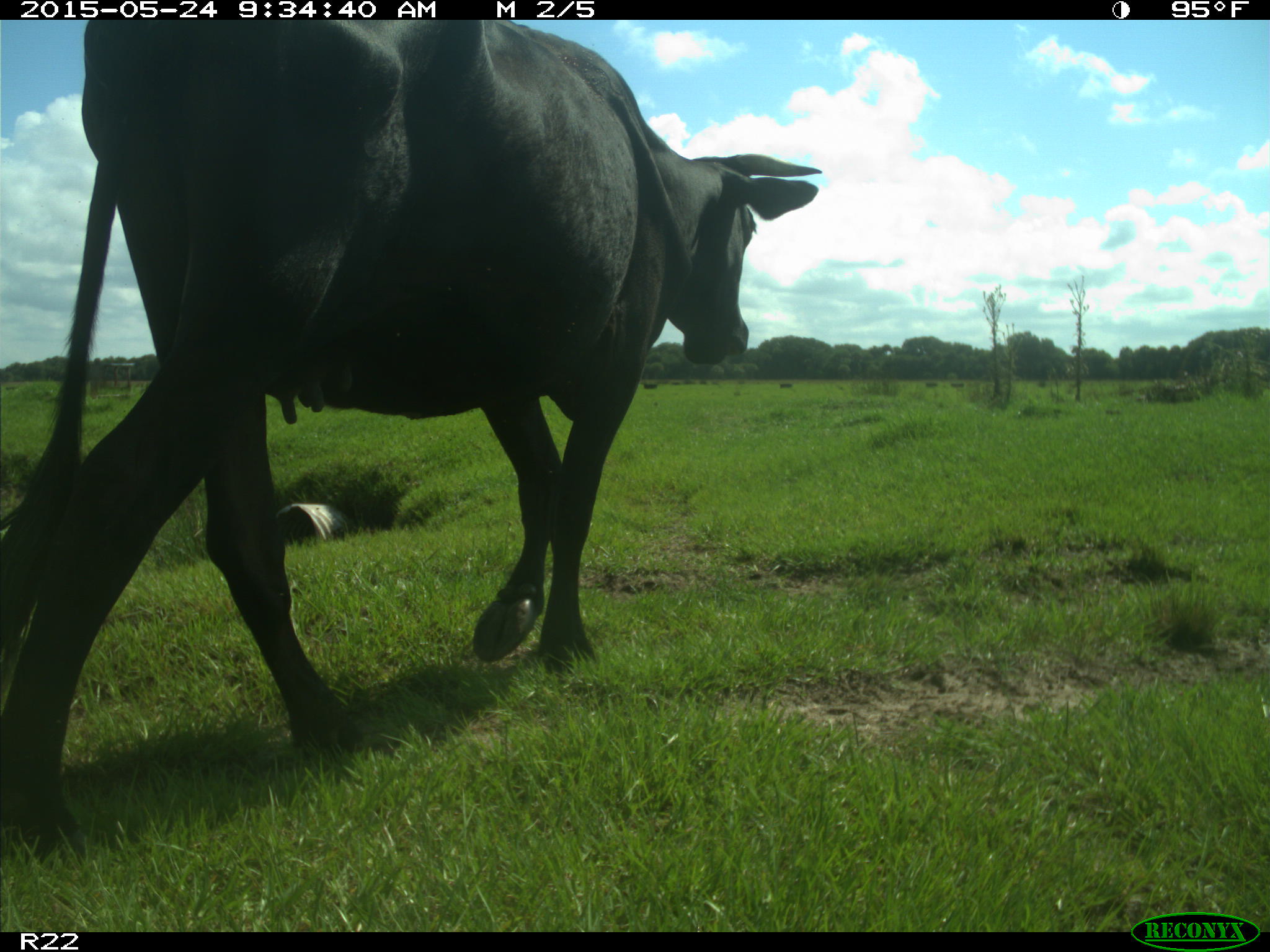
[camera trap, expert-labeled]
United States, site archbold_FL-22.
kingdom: Animalia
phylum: Chordata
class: Mammalia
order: Artiodactyla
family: Bovidae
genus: Bos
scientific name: Bos taurus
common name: domestic cow